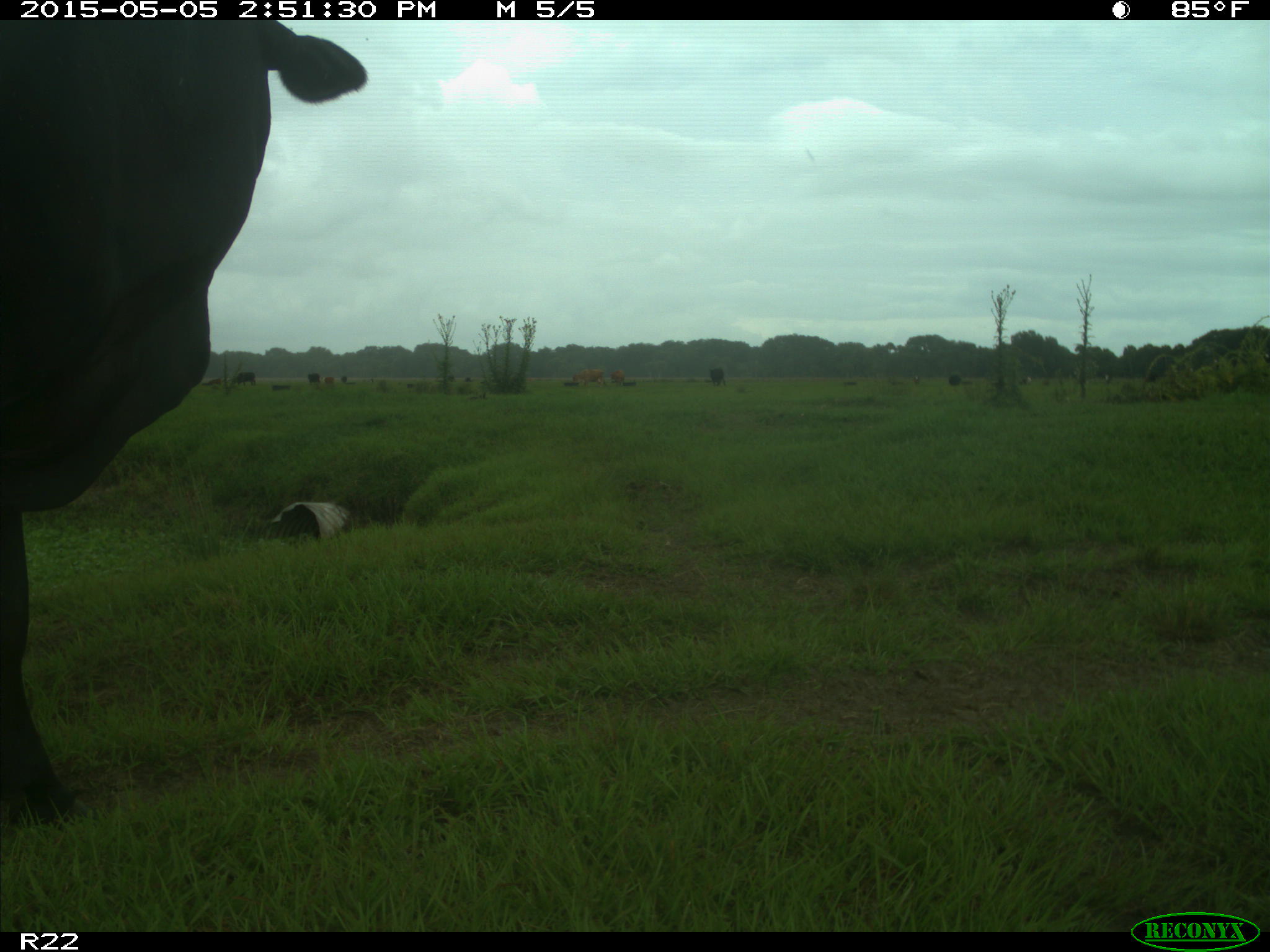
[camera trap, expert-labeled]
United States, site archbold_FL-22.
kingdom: Animalia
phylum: Chordata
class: Mammalia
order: Artiodactyla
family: Bovidae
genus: Bos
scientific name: Bos taurus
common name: domestic cow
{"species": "Bos taurus (domestic cow)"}